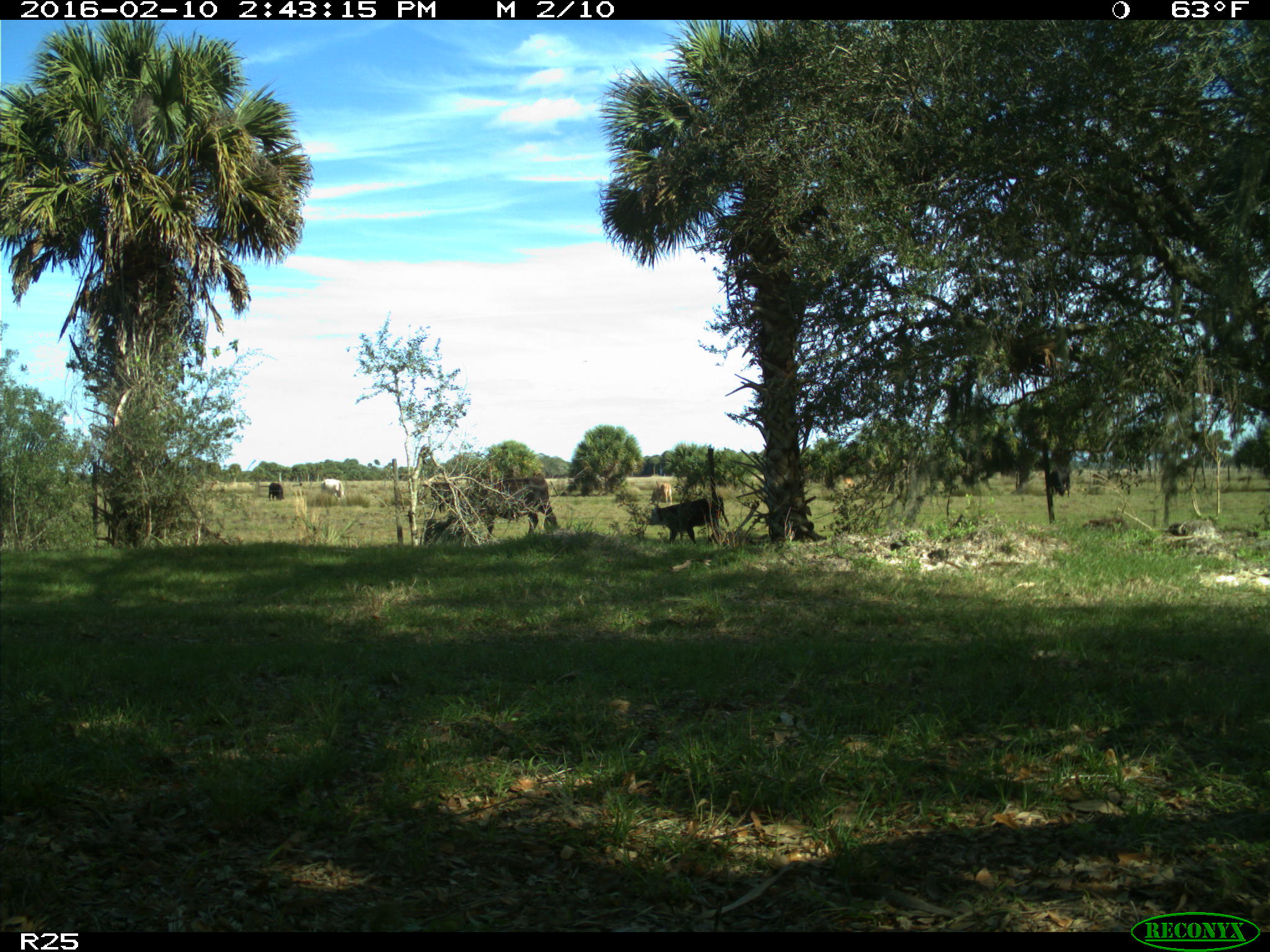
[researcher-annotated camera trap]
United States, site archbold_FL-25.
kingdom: Animalia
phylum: Chordata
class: Mammalia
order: Artiodactyla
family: Bovidae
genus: Bos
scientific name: Bos taurus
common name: domestic cow